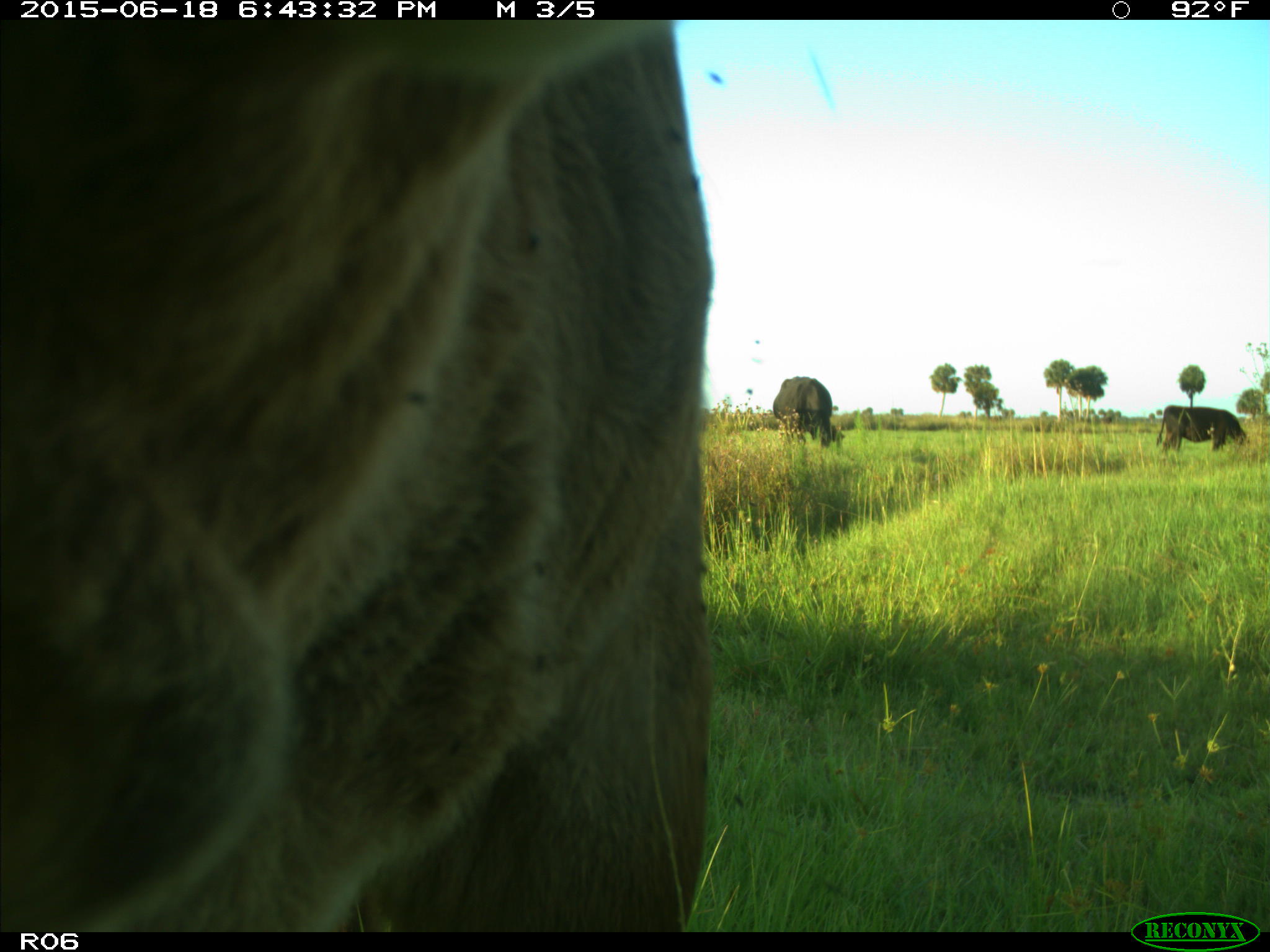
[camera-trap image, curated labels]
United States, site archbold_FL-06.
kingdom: Animalia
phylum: Chordata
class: Mammalia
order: Artiodactyla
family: Bovidae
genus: Bos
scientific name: Bos taurus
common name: domestic cow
Bos taurus (domestic cow).